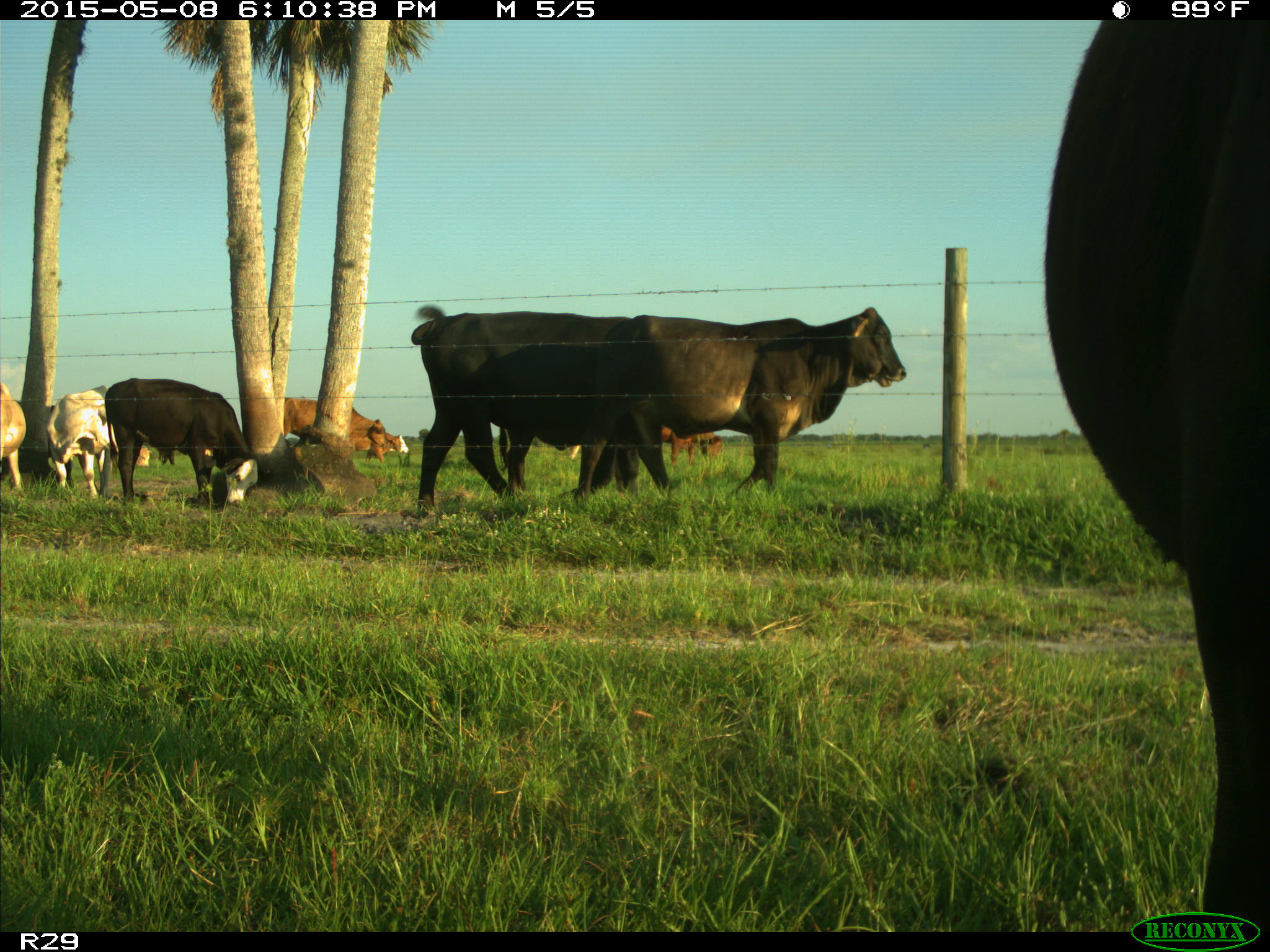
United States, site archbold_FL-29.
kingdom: Animalia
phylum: Chordata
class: Mammalia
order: Artiodactyla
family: Bovidae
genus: Bos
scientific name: Bos taurus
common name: domestic cow